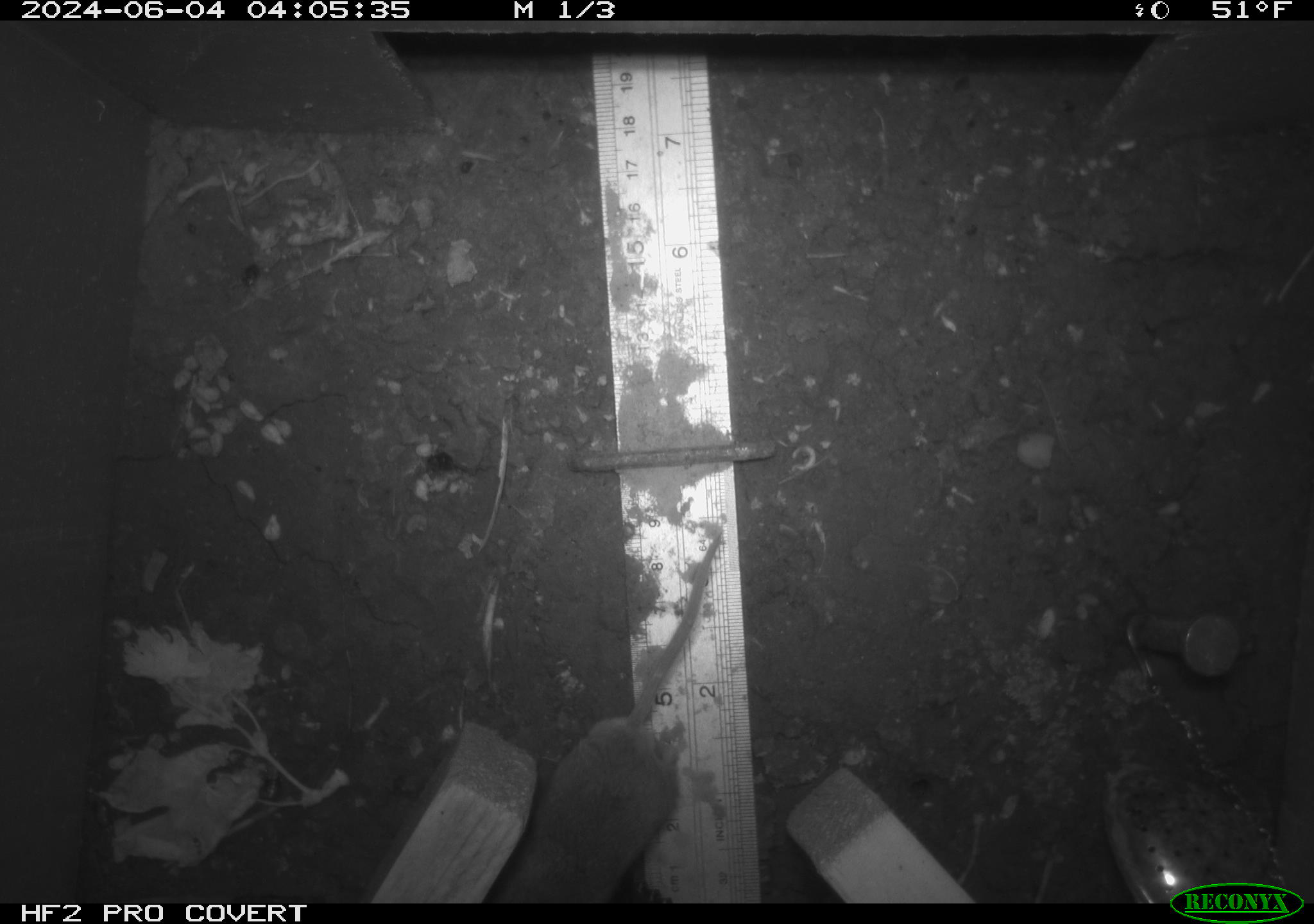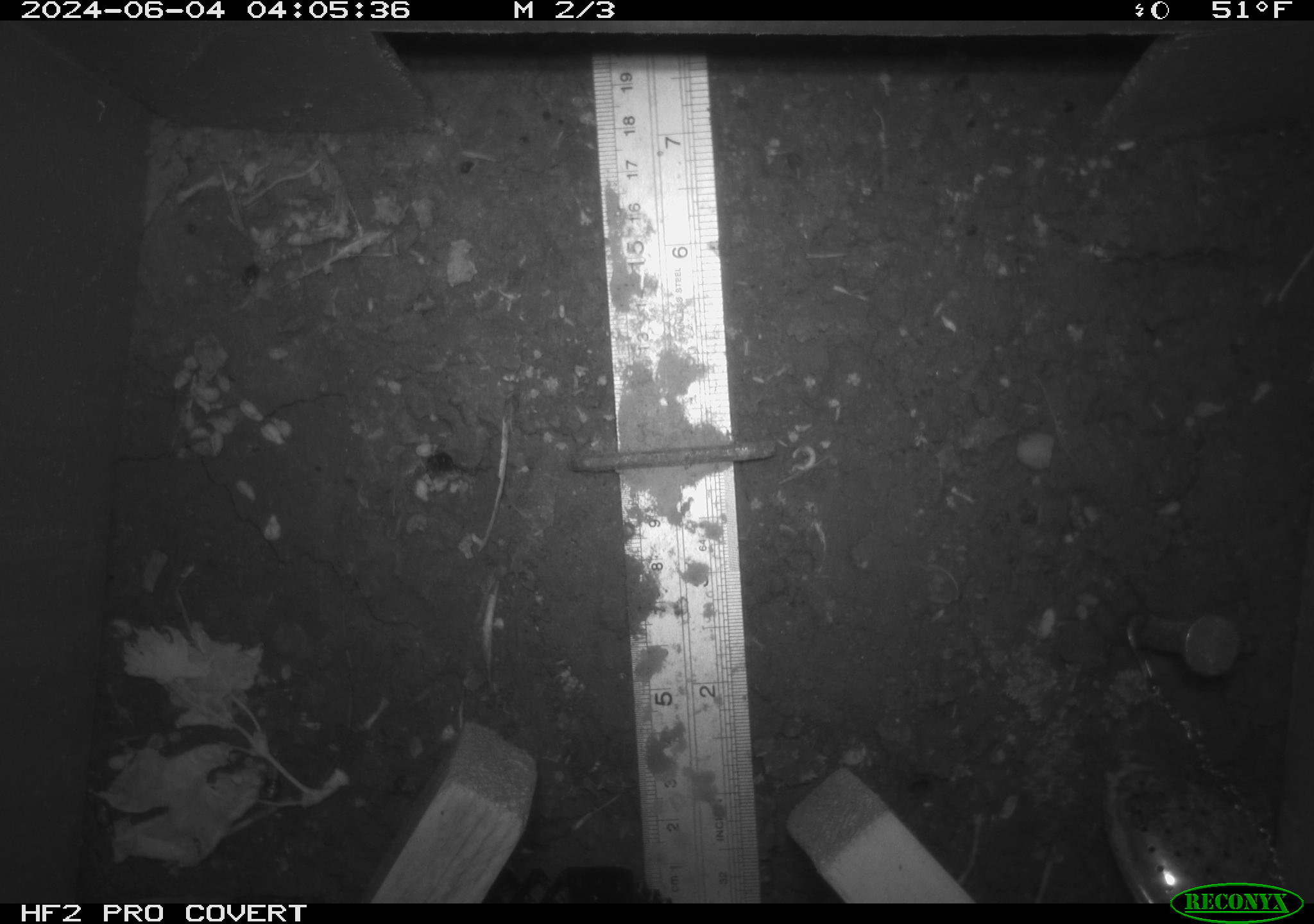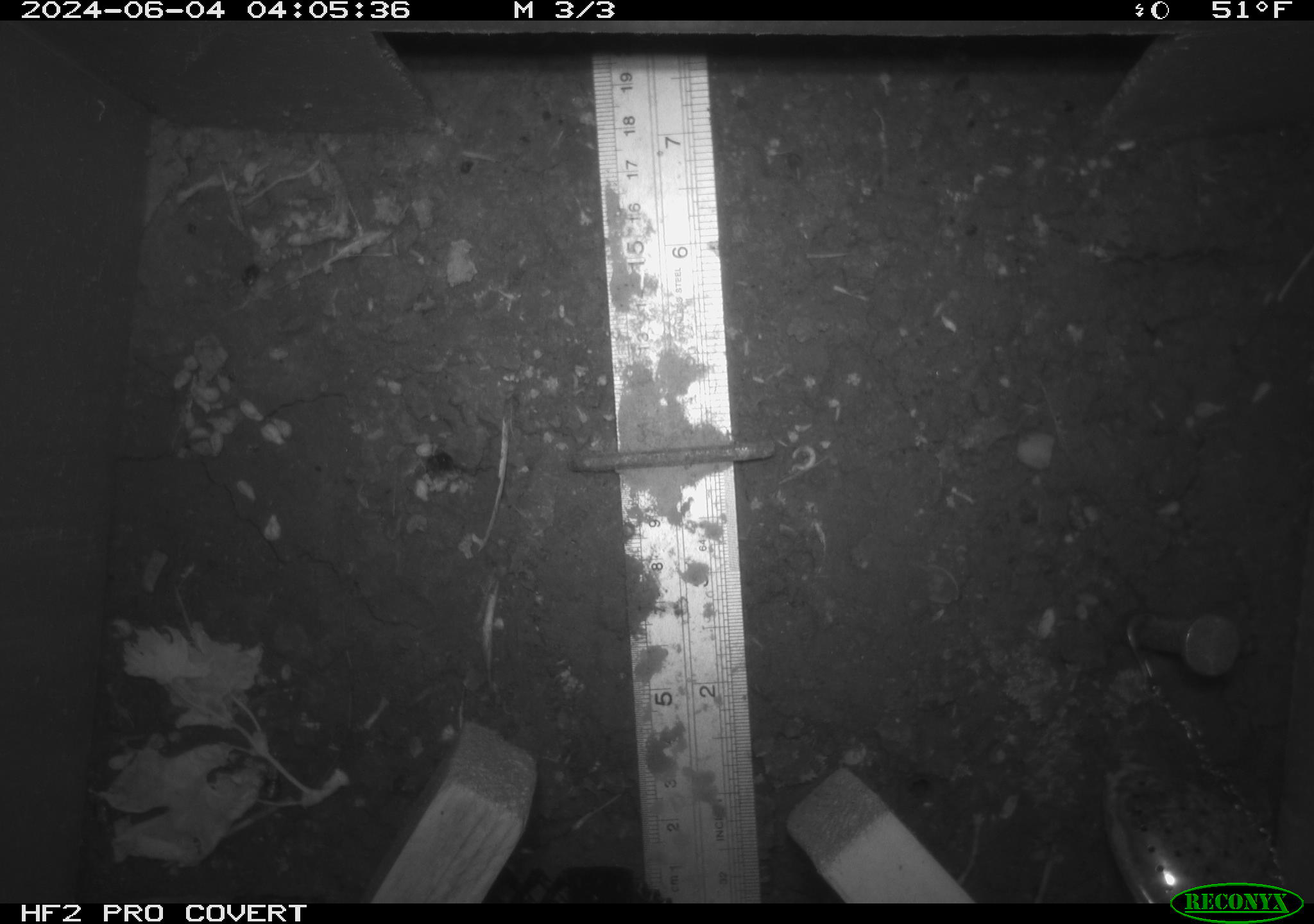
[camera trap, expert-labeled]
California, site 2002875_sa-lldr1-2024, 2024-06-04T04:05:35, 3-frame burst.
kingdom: Animalia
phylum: Chordata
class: Mammalia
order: Rodentia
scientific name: Rodentia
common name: mouse species